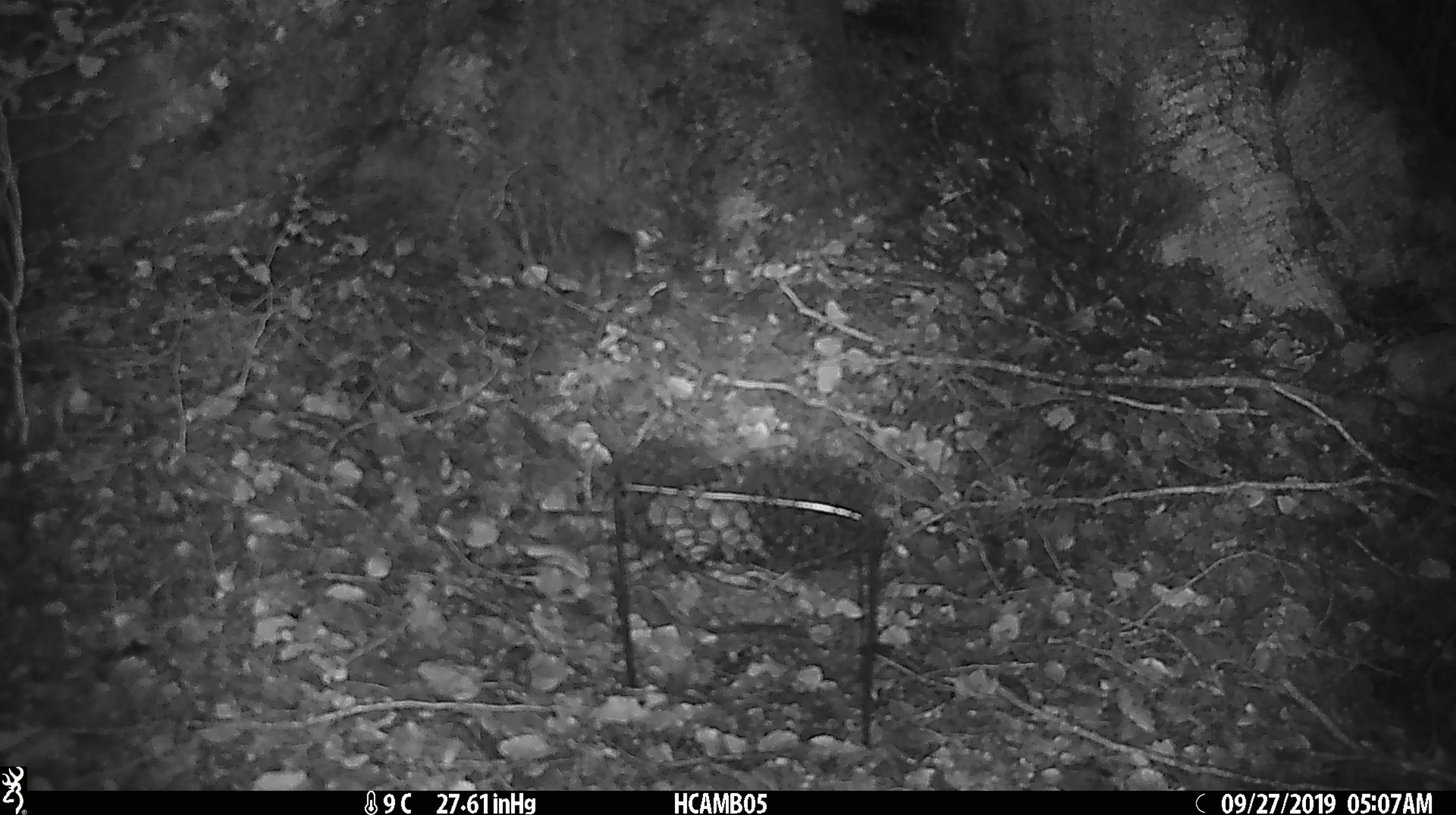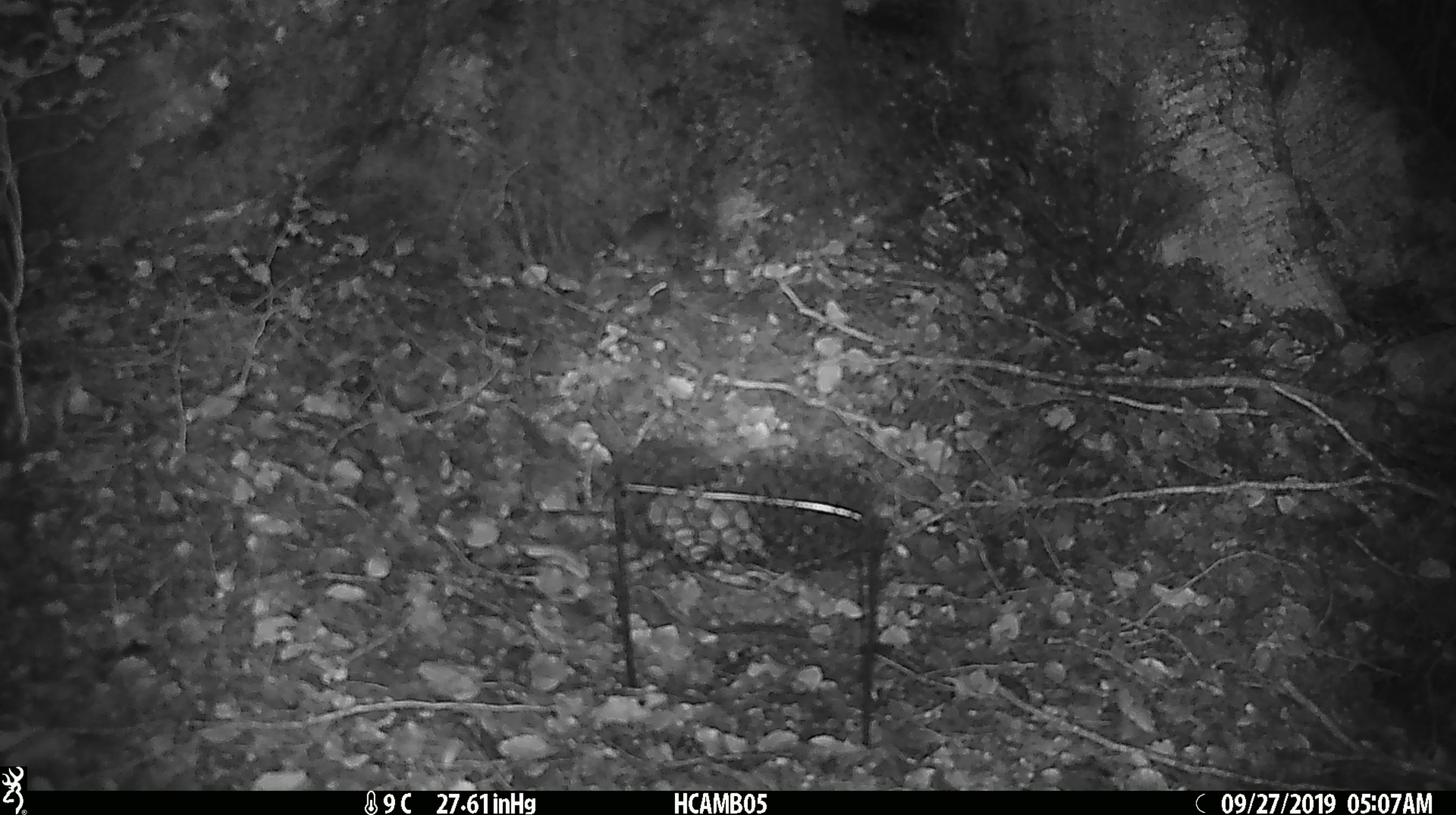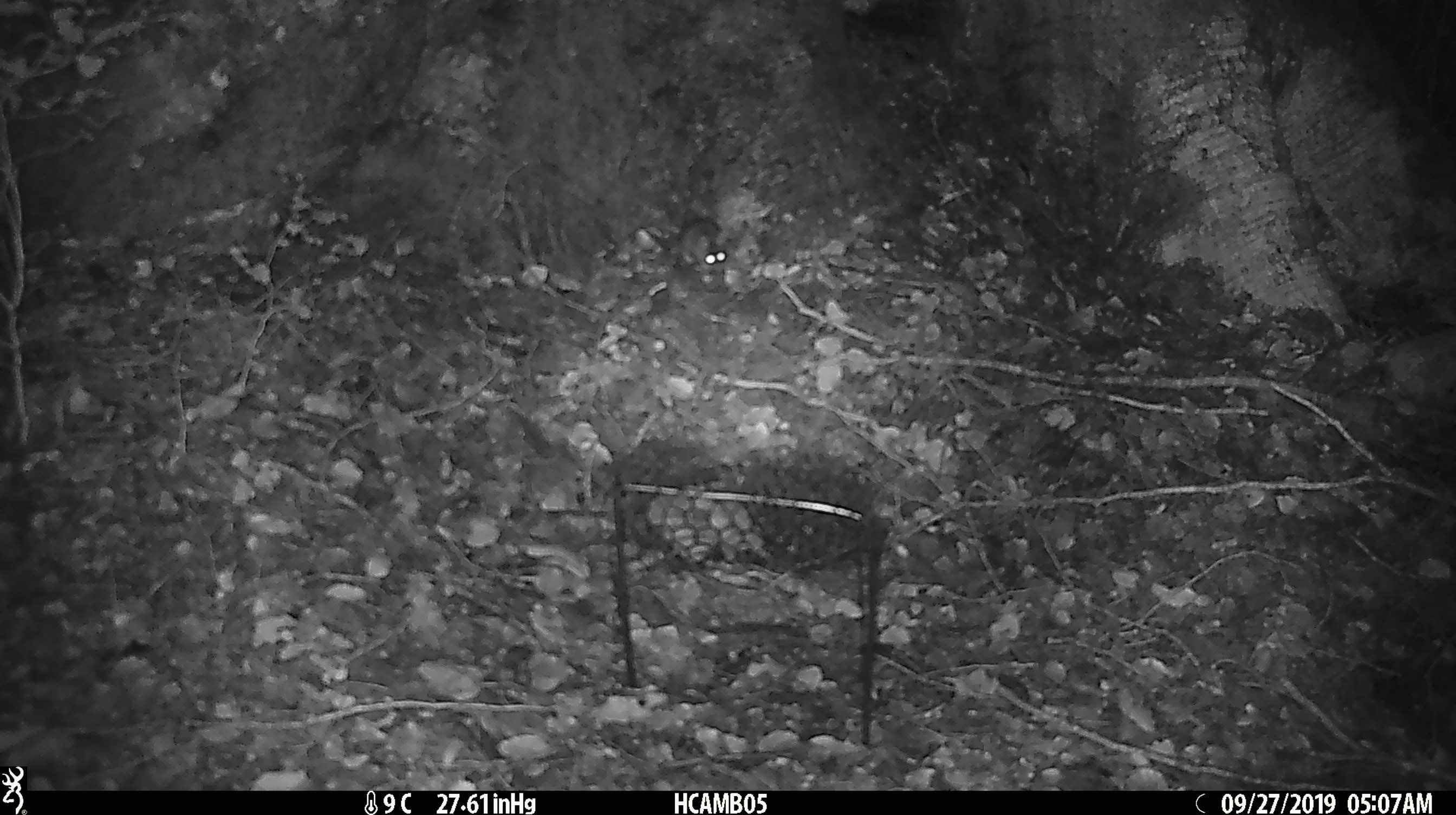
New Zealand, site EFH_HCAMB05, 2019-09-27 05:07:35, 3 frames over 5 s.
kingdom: Animalia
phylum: Chordata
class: Mammalia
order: Rodentia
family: Muridae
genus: Mus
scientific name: Mus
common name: mouse